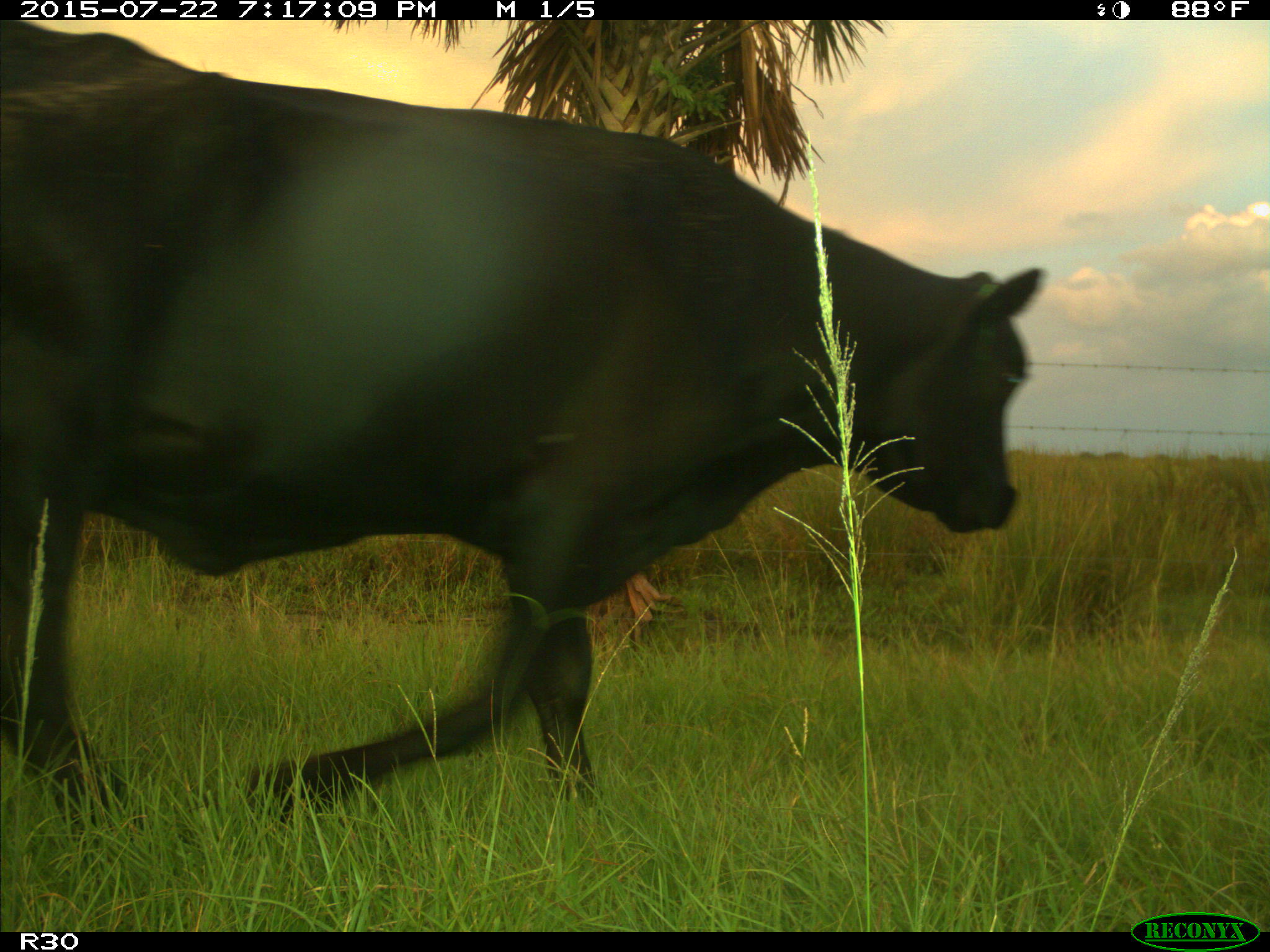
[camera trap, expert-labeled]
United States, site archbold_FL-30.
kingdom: Animalia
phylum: Chordata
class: Mammalia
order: Artiodactyla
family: Bovidae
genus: Bos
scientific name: Bos taurus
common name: domestic cow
Bos taurus (domestic cow).